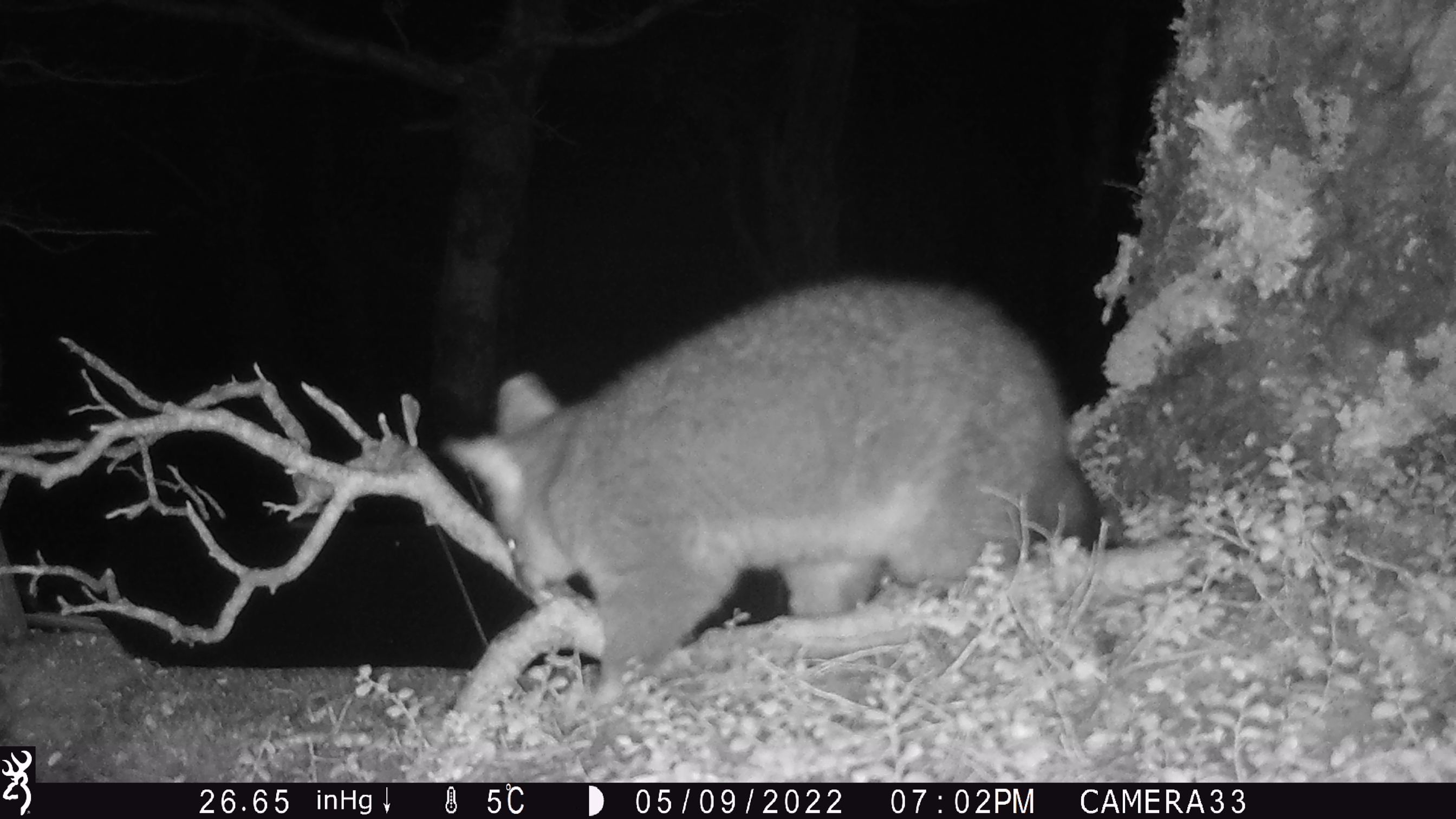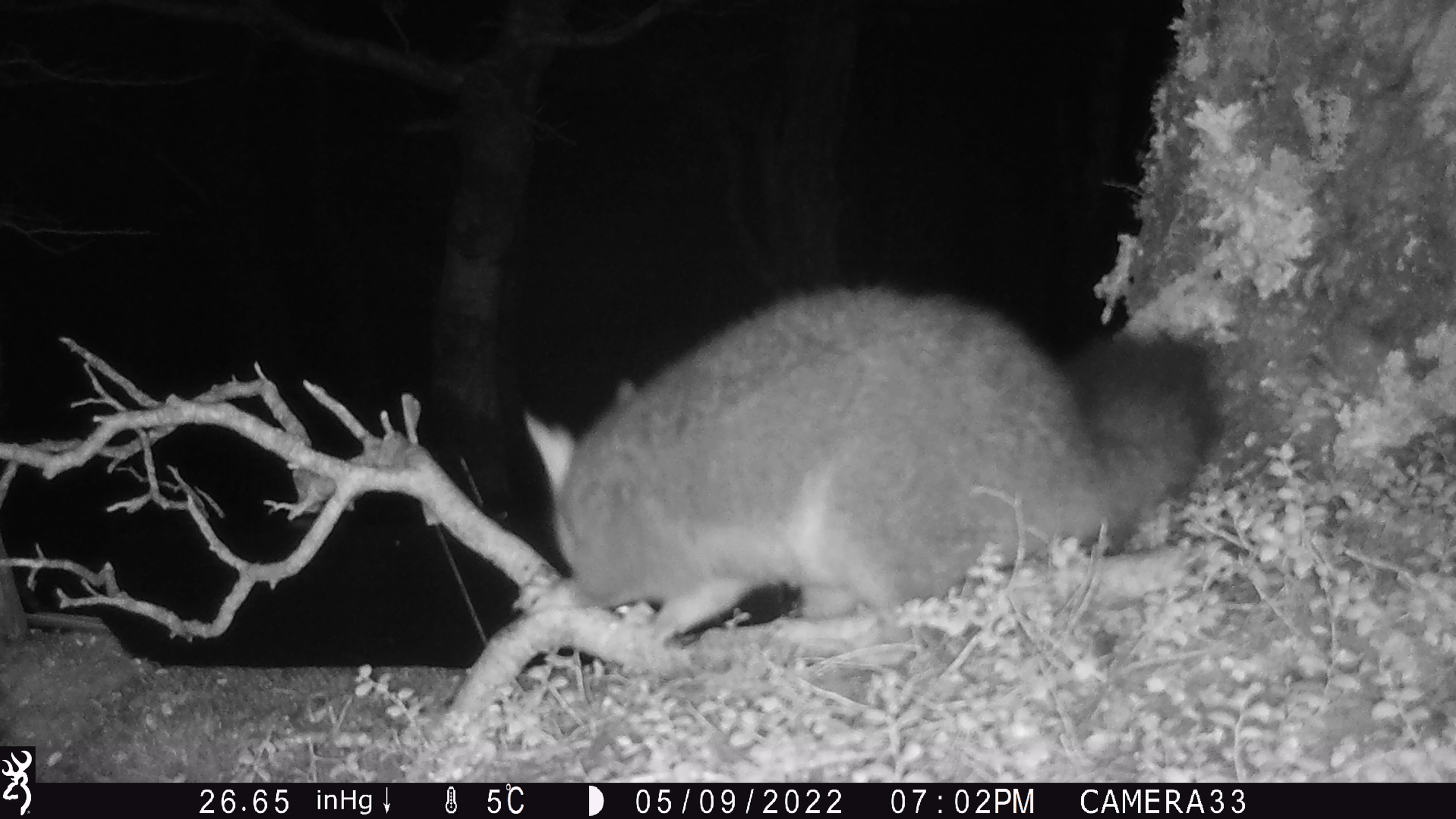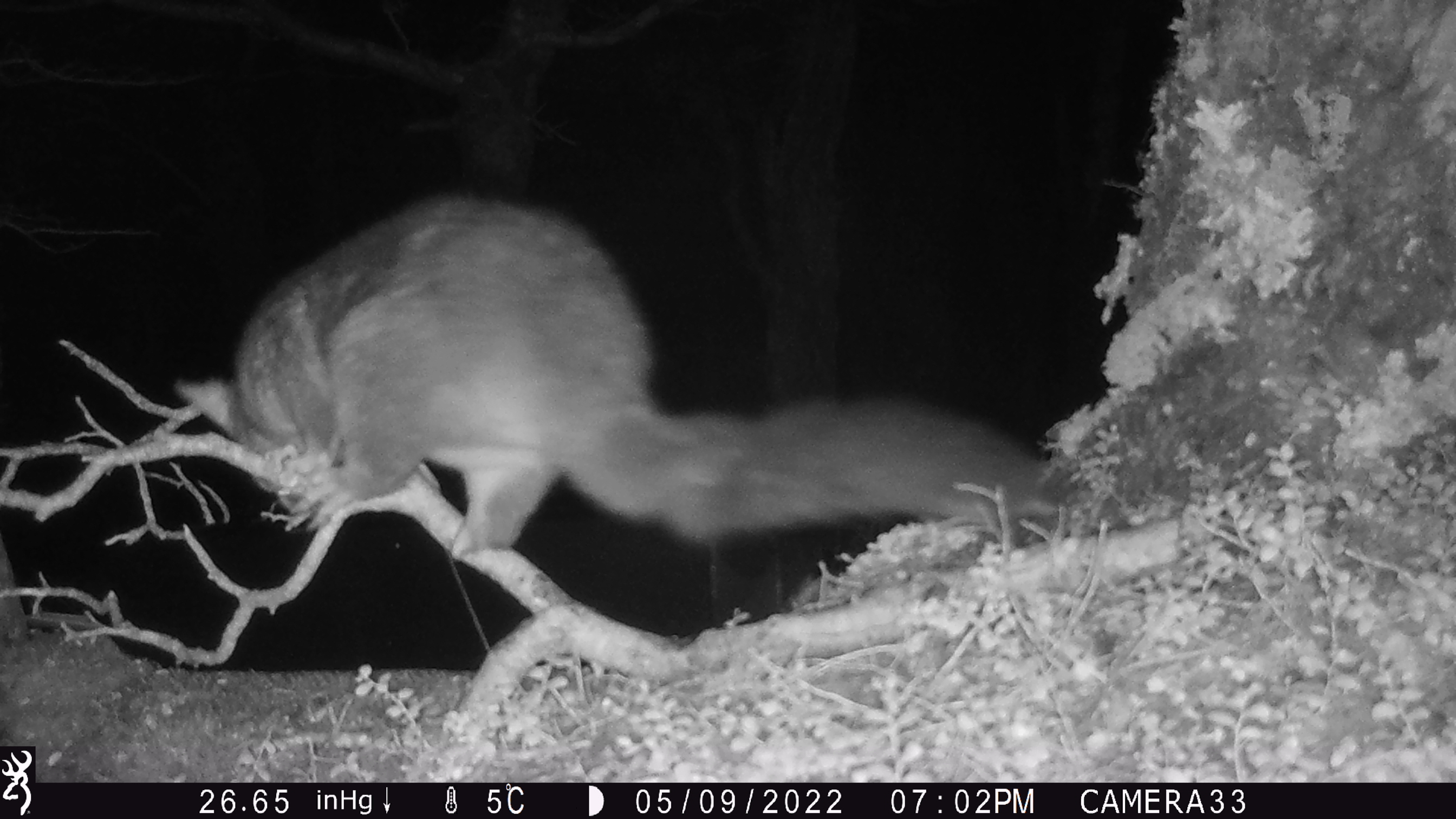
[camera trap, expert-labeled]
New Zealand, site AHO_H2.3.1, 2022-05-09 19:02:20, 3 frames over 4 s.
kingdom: Animalia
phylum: Chordata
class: Mammalia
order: Diprotodontia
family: Phalangeridae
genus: Trichosurus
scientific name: Trichosurus vulpecula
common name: common brushtail possum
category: possum